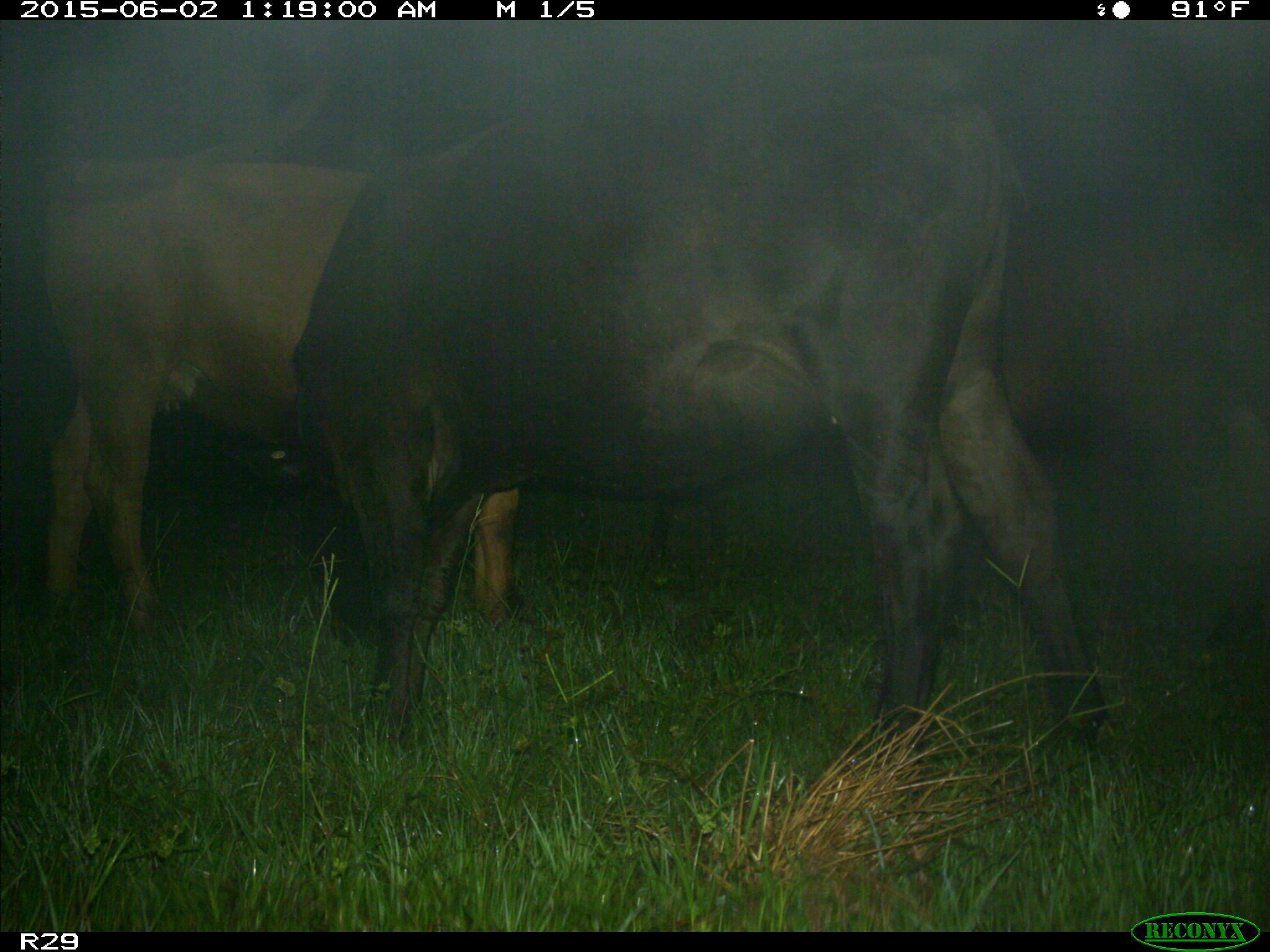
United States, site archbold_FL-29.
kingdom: Animalia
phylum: Chordata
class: Mammalia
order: Artiodactyla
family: Bovidae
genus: Bos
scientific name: Bos taurus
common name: domestic cow